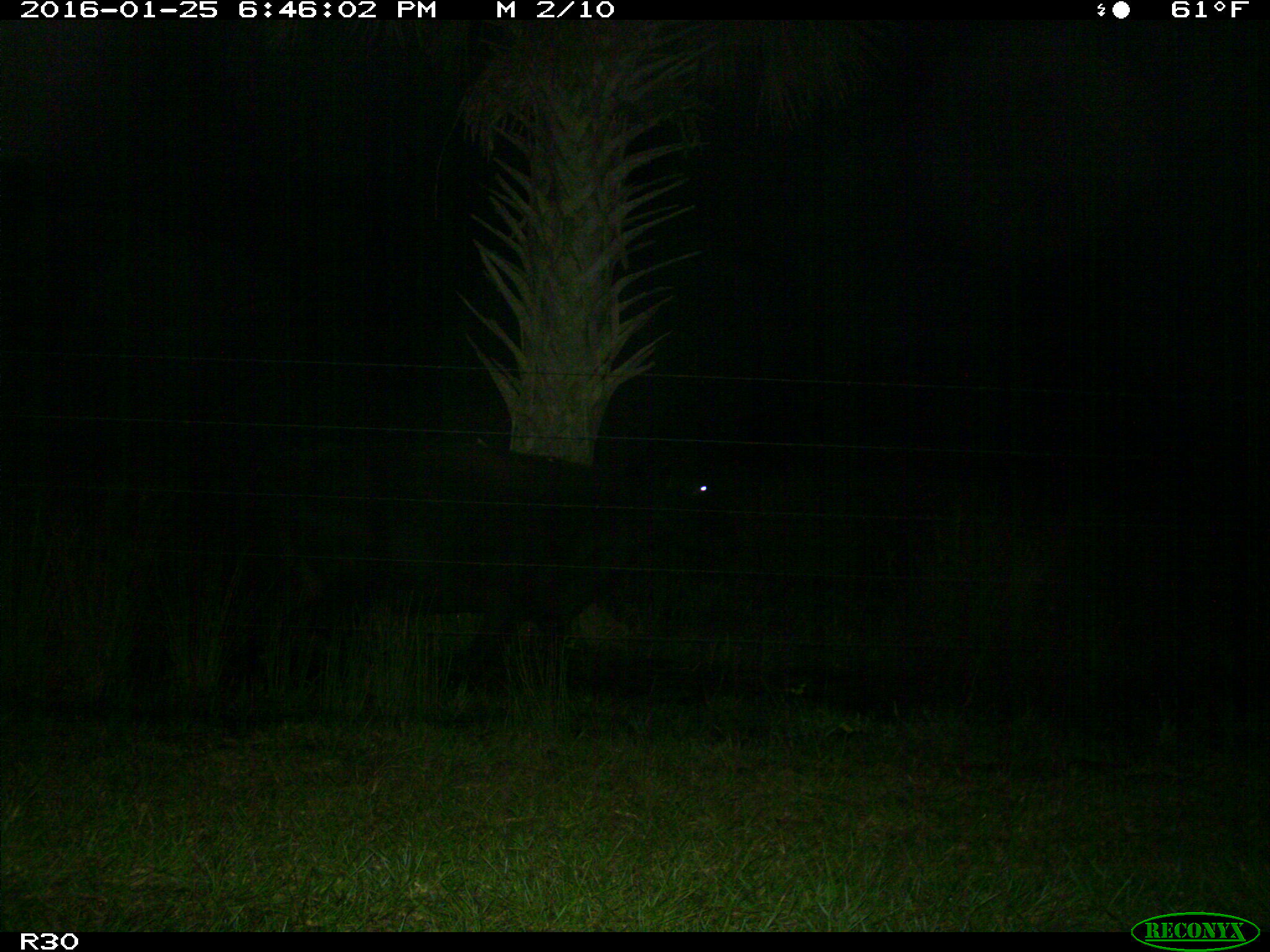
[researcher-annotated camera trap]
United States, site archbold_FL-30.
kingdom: Animalia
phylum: Chordata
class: Mammalia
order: Artiodactyla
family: Bovidae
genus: Bos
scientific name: Bos taurus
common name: domestic cow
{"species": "Bos taurus (domestic cow)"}